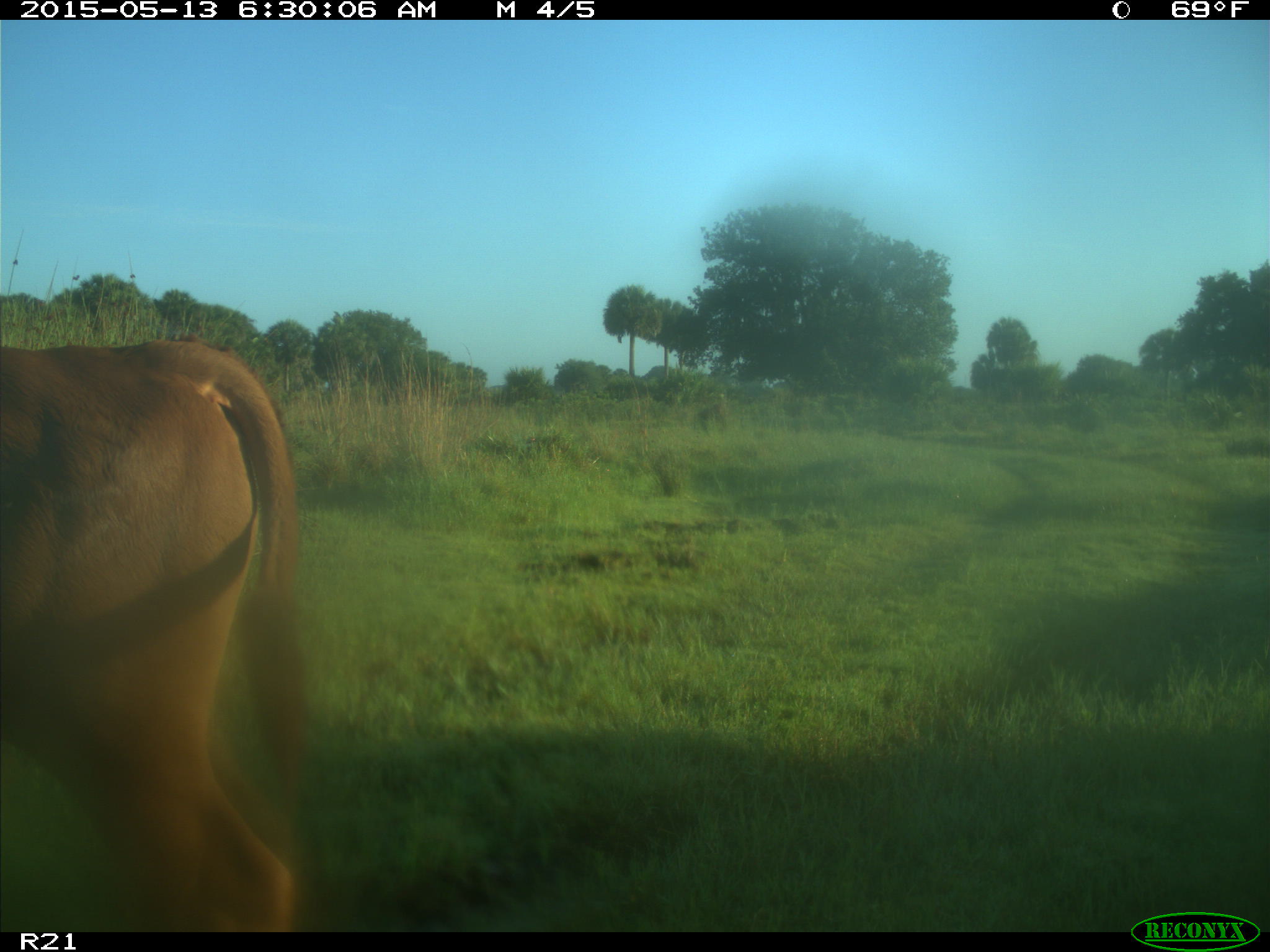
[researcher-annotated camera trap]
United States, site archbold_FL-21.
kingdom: Animalia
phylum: Chordata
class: Mammalia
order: Artiodactyla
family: Bovidae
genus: Bos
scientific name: Bos taurus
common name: domestic cow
Bos taurus (domestic cow).